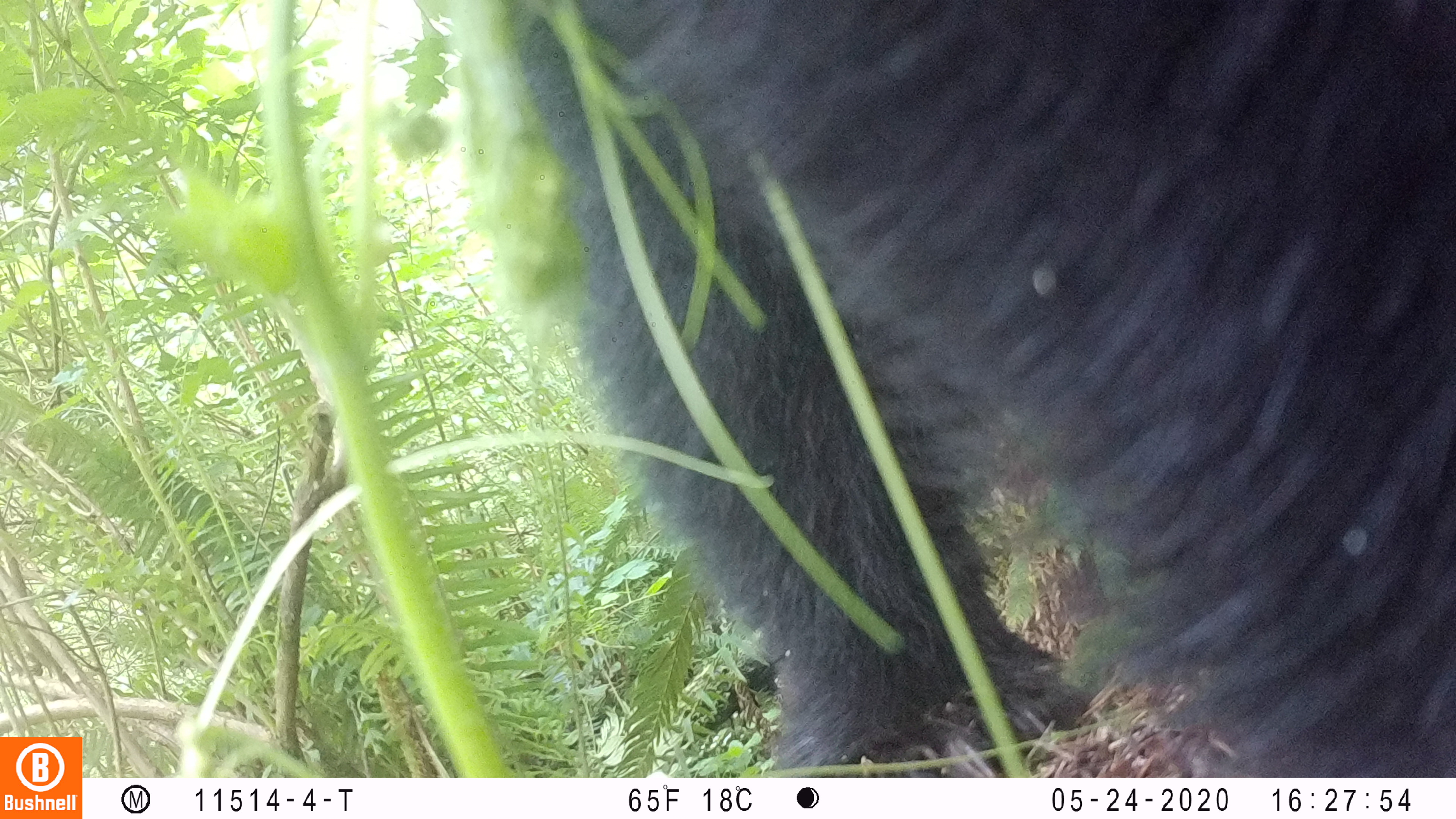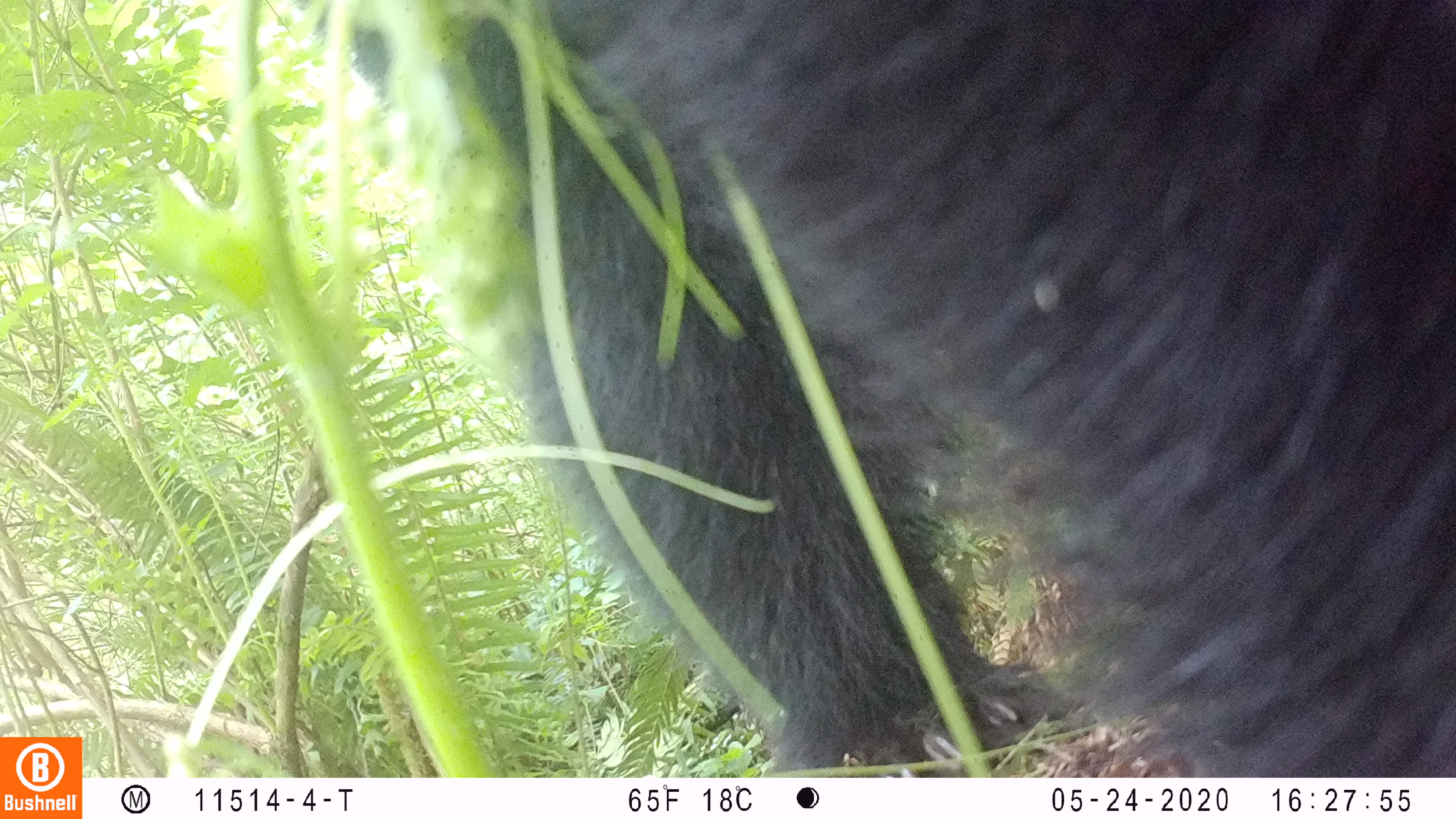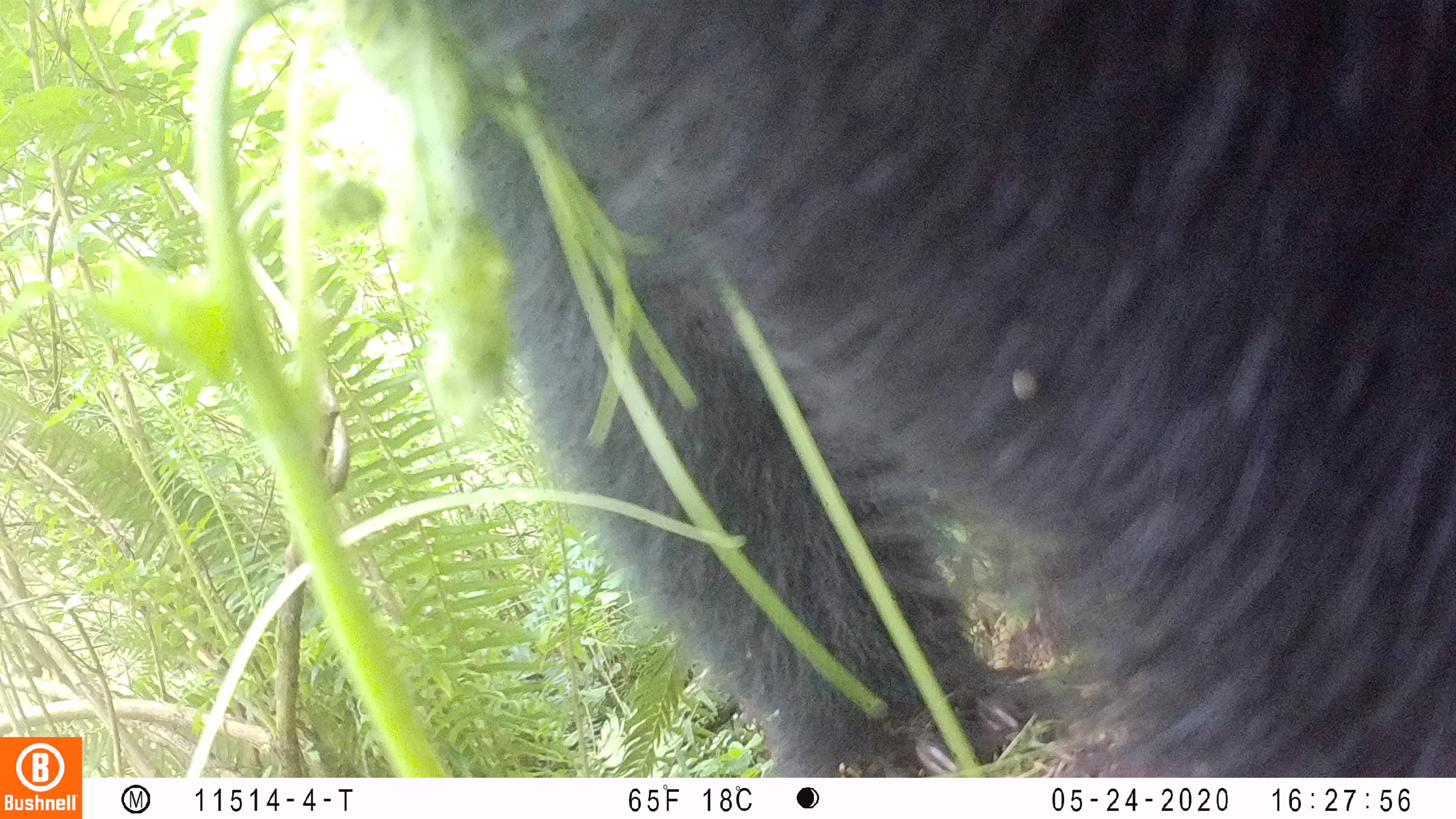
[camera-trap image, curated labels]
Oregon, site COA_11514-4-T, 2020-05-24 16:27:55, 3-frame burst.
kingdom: Animalia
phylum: Chordata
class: Mammalia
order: Carnivora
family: Ursidae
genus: Ursus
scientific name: Ursus americanus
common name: american black bear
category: black bear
Black bear (american black bear) (Ursus americanus).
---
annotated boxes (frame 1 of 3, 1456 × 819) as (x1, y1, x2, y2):
black bear: (490, 6, 1448, 761)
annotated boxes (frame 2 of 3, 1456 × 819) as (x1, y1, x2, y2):
black bear: (455, 6, 1448, 768)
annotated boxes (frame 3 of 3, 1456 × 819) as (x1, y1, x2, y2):
black bear: (429, 0, 1451, 770)